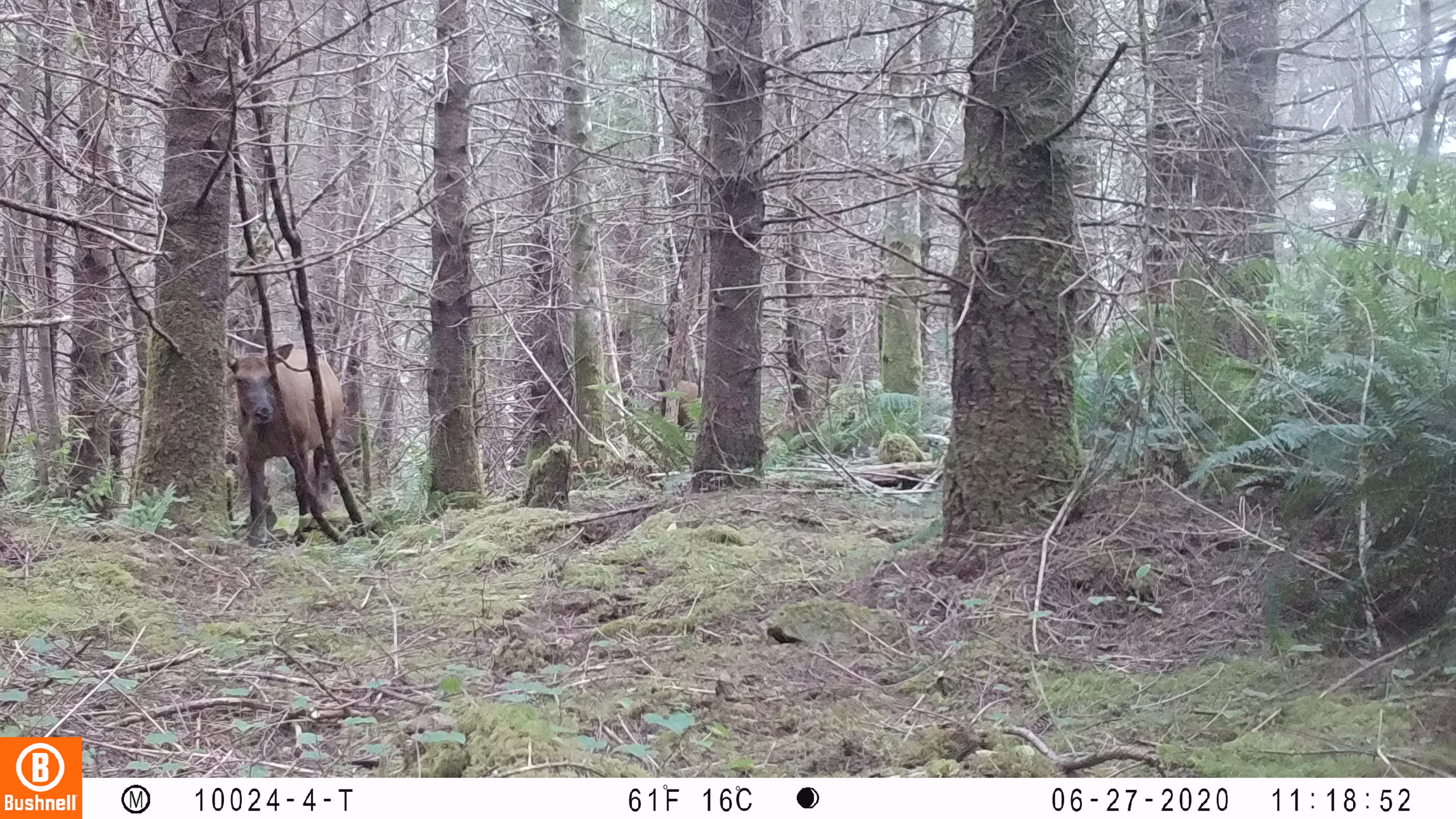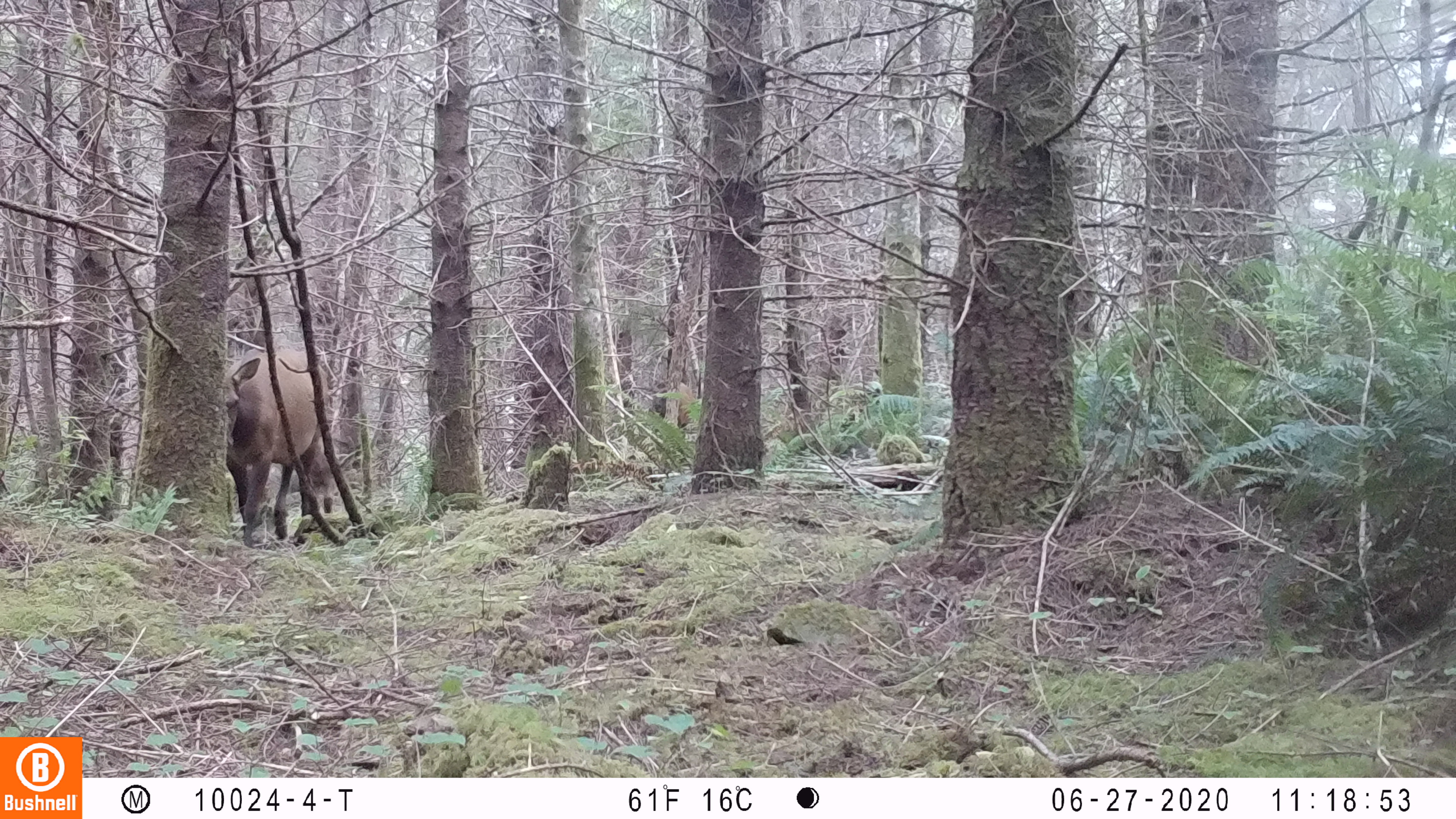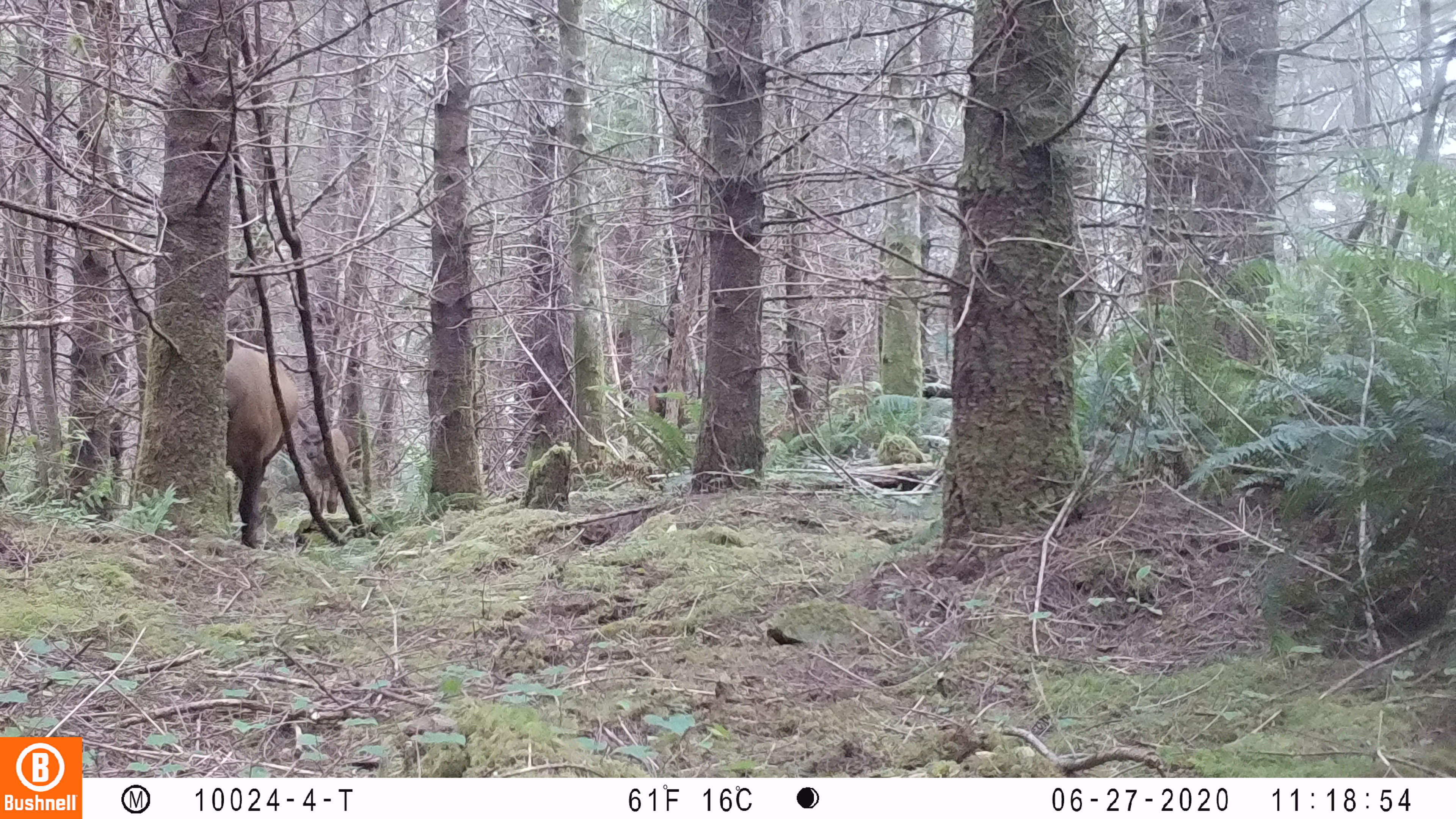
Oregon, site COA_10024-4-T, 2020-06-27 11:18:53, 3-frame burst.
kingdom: Animalia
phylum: Chordata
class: Mammalia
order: Artiodactyla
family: Cervidae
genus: Cervus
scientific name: Cervus canadensis roosevelti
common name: roosevelt elk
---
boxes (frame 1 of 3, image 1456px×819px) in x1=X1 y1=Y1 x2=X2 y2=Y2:
roosevelt elk: x1=224 y1=340 x2=349 y2=545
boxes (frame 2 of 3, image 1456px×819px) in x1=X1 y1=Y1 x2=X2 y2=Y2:
roosevelt elk: x1=222 y1=345 x2=330 y2=546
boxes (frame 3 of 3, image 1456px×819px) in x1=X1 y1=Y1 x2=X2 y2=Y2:
roosevelt elk: x1=225 y1=336 x2=298 y2=548; x1=297 y1=412 x2=354 y2=515